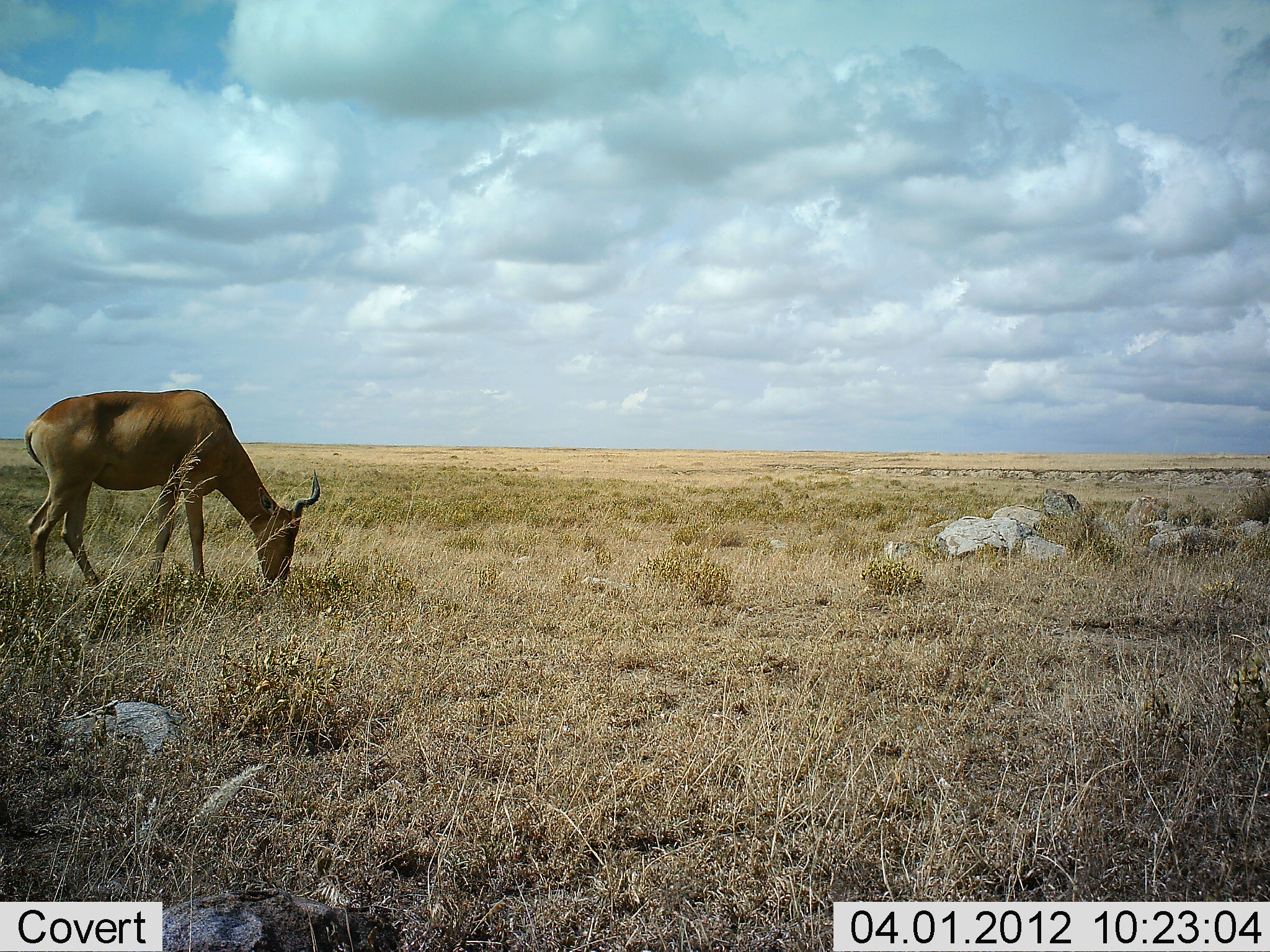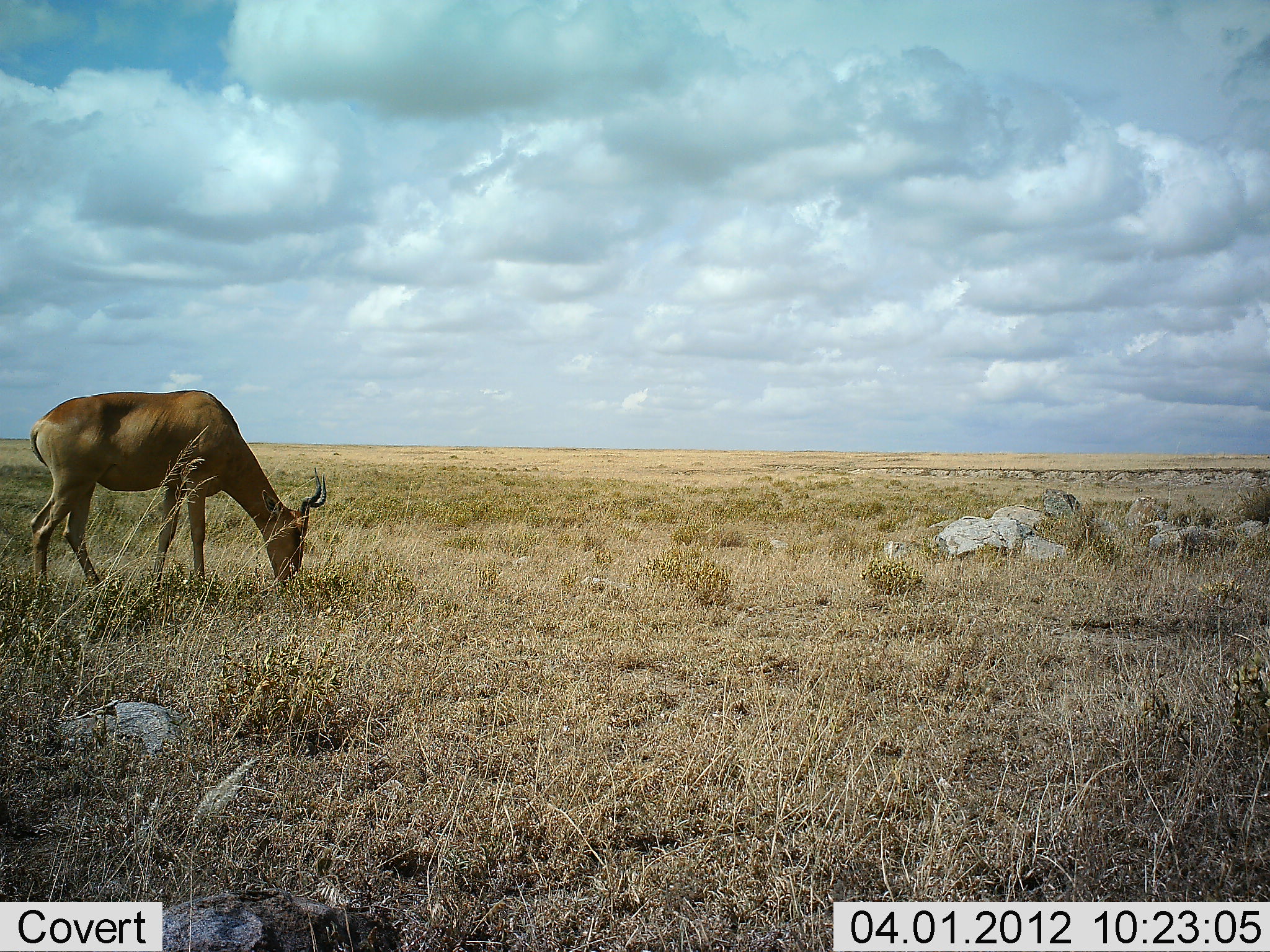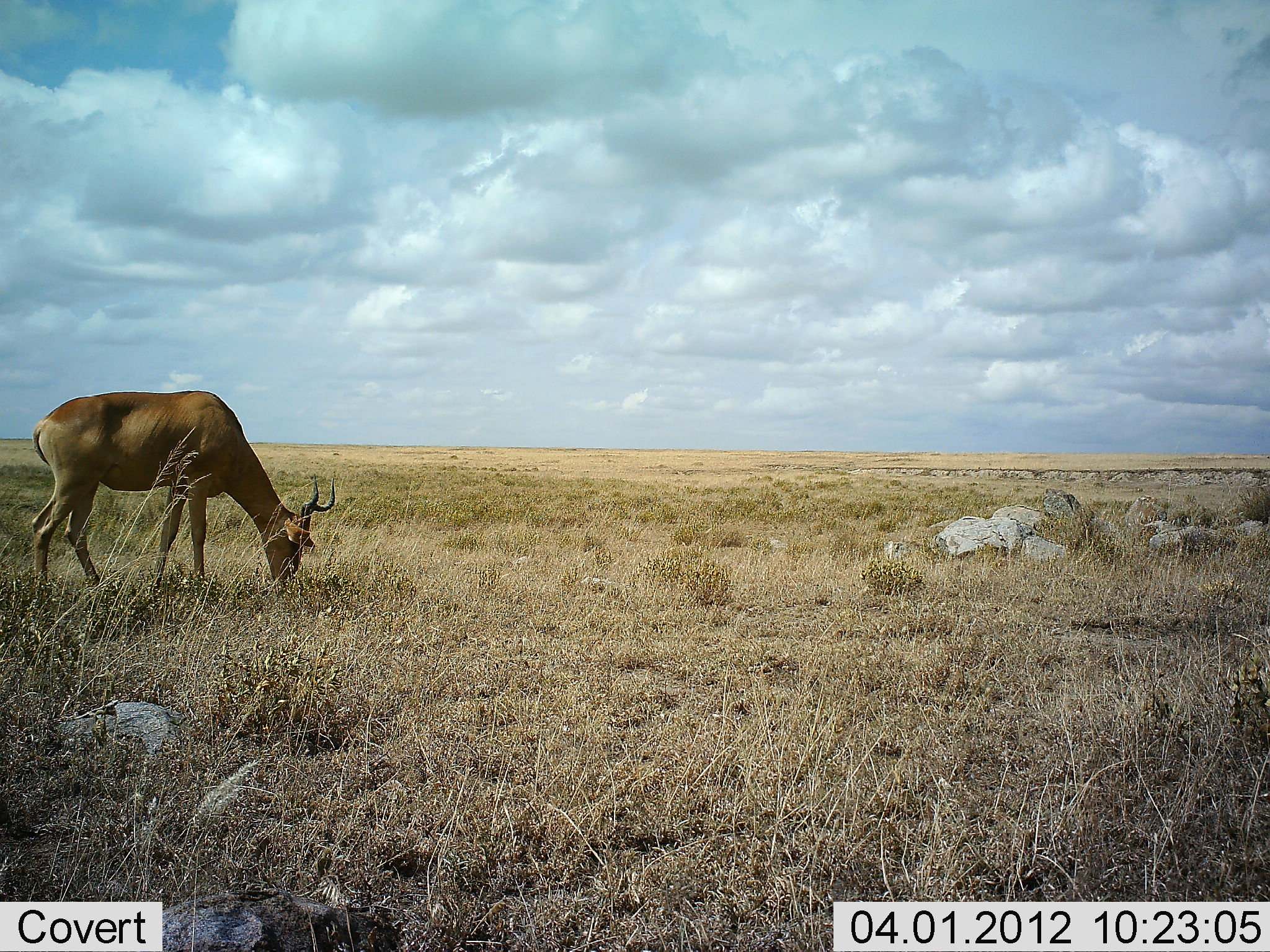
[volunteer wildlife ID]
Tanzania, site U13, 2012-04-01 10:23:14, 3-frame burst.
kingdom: Animalia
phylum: Chordata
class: Mammalia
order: Artiodactyla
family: Bovidae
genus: Alcelaphus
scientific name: Alcelaphus buselaphus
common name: hartebeest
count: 1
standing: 16%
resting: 0%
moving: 0%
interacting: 0%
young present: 0%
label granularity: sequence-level